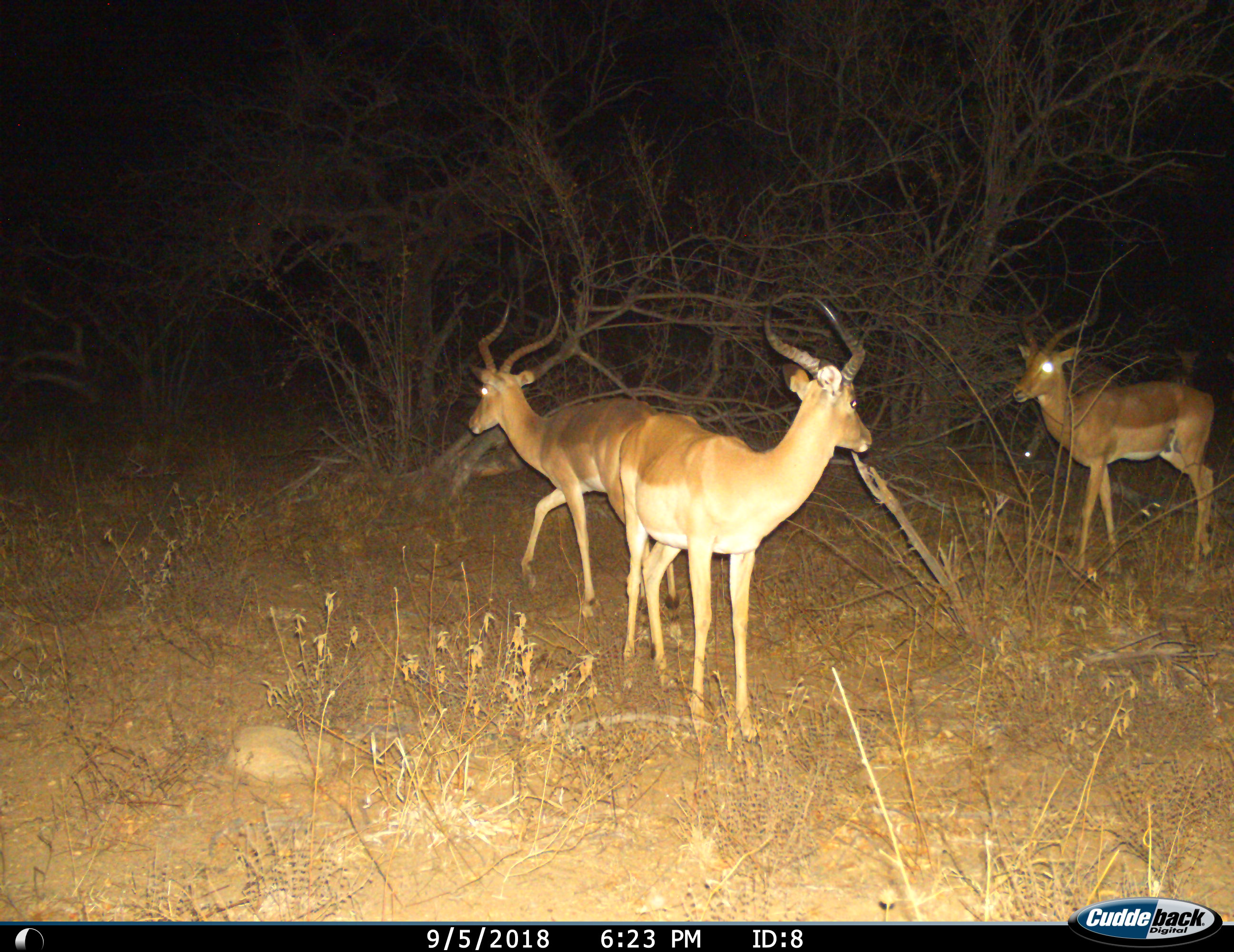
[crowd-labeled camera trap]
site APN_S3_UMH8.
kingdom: Animalia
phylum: Chordata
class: Mammalia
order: Artiodactyla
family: Bovidae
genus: Aepyceros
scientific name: Aepyceros melampus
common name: impala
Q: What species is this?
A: Impala (Aepyceros melampus).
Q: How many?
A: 3.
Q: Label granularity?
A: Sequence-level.